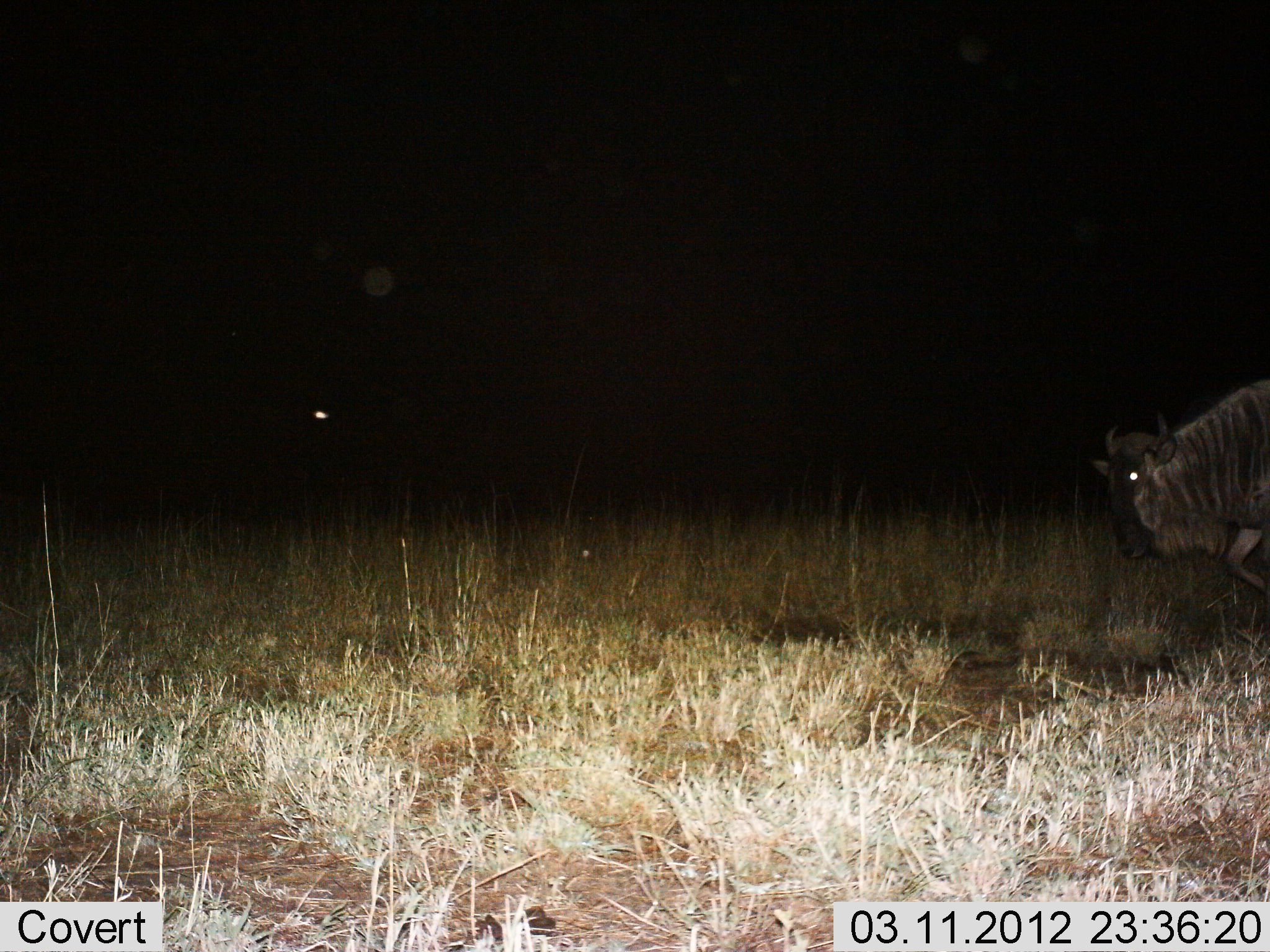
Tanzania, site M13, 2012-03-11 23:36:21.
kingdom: Animalia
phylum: Chordata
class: Mammalia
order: Artiodactyla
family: Bovidae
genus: Connochaetes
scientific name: Connochaetes taurinus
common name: blue wildebeest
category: wildebeest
Wildebeest (blue wildebeest) (Connochaetes taurinus), count 1. Behavior (volunteer vote fractions): standing 26%, resting 0%, moving 68%, interacting 0%. Young present (vote fraction): 0%. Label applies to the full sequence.